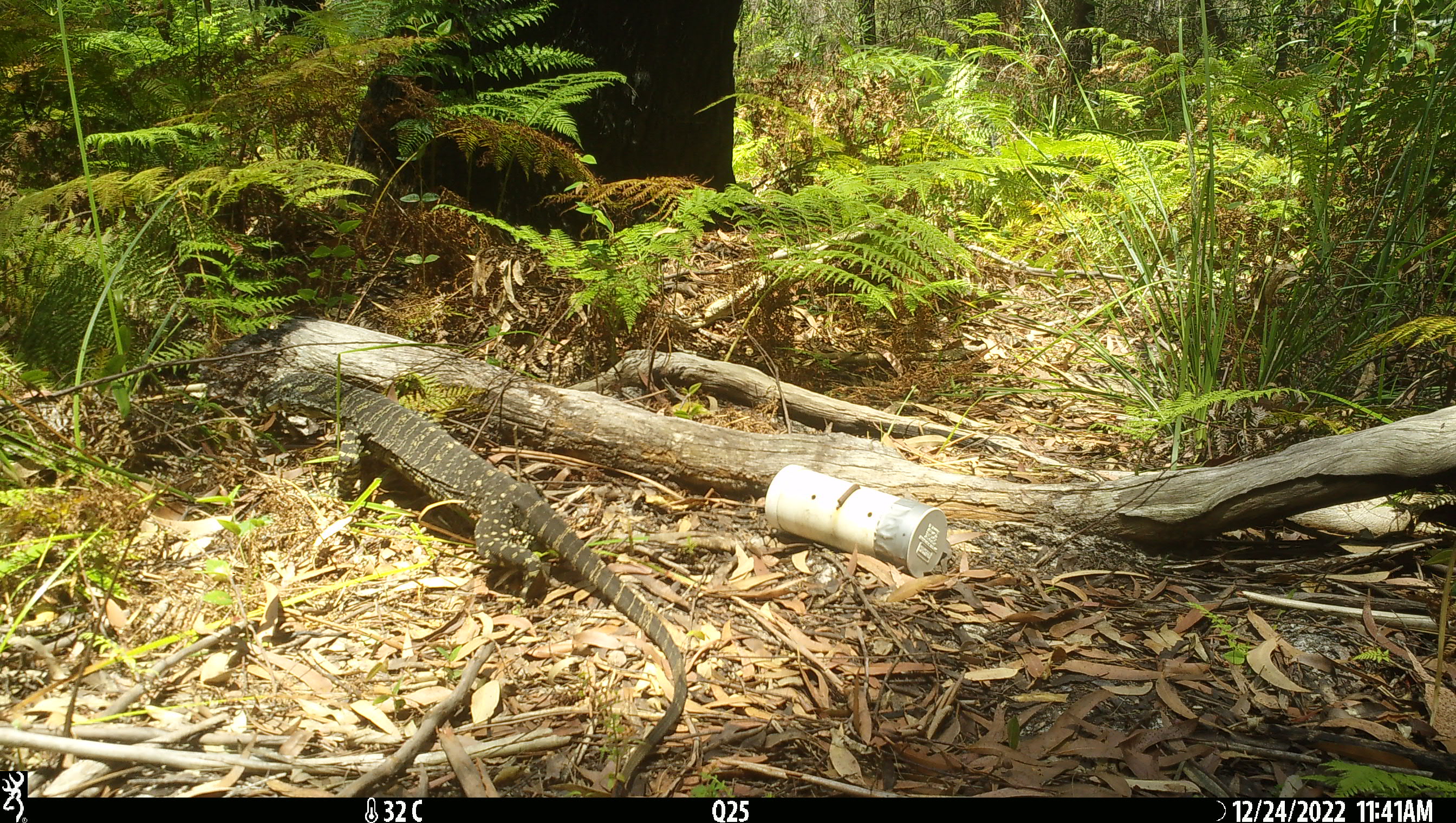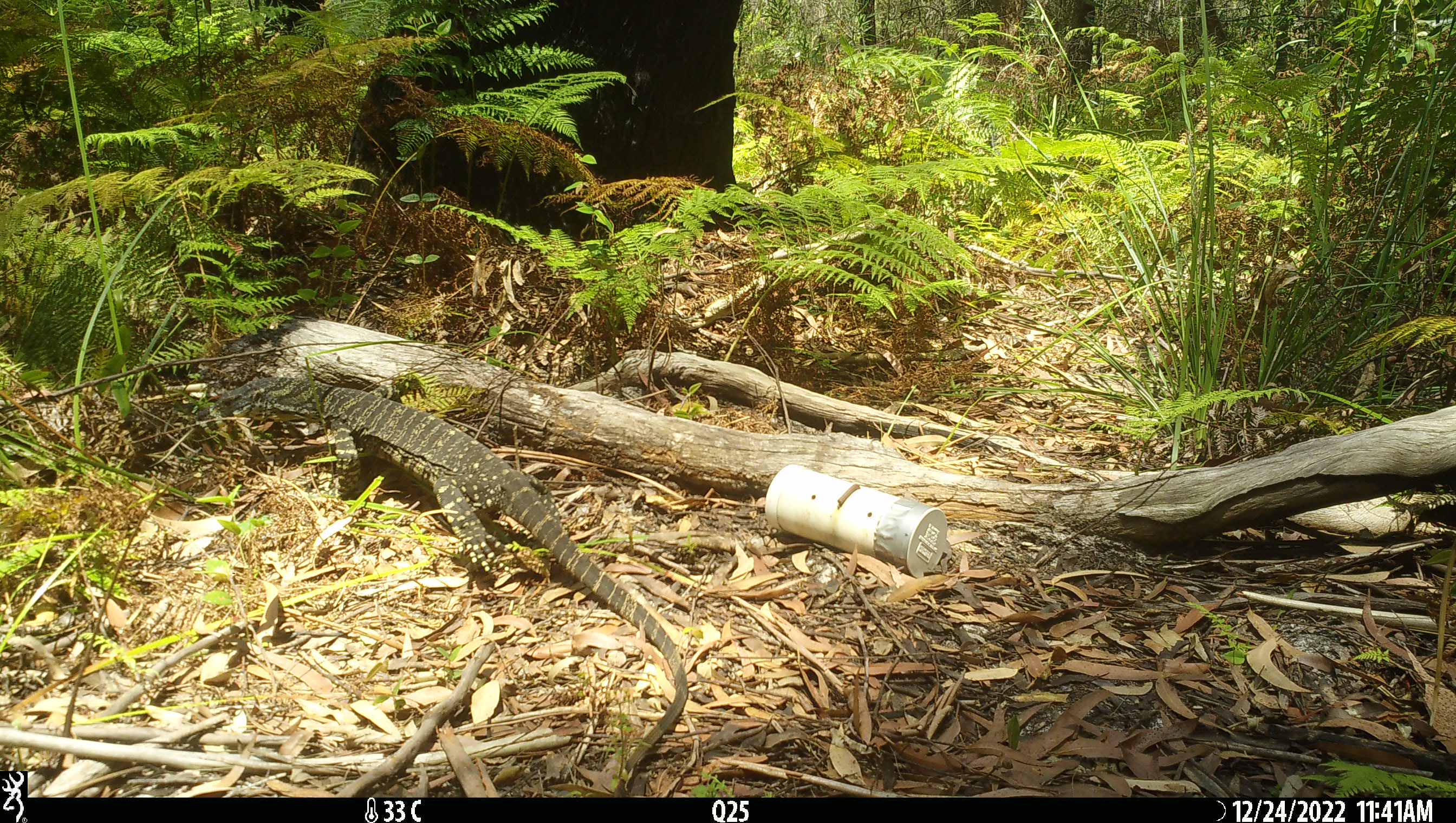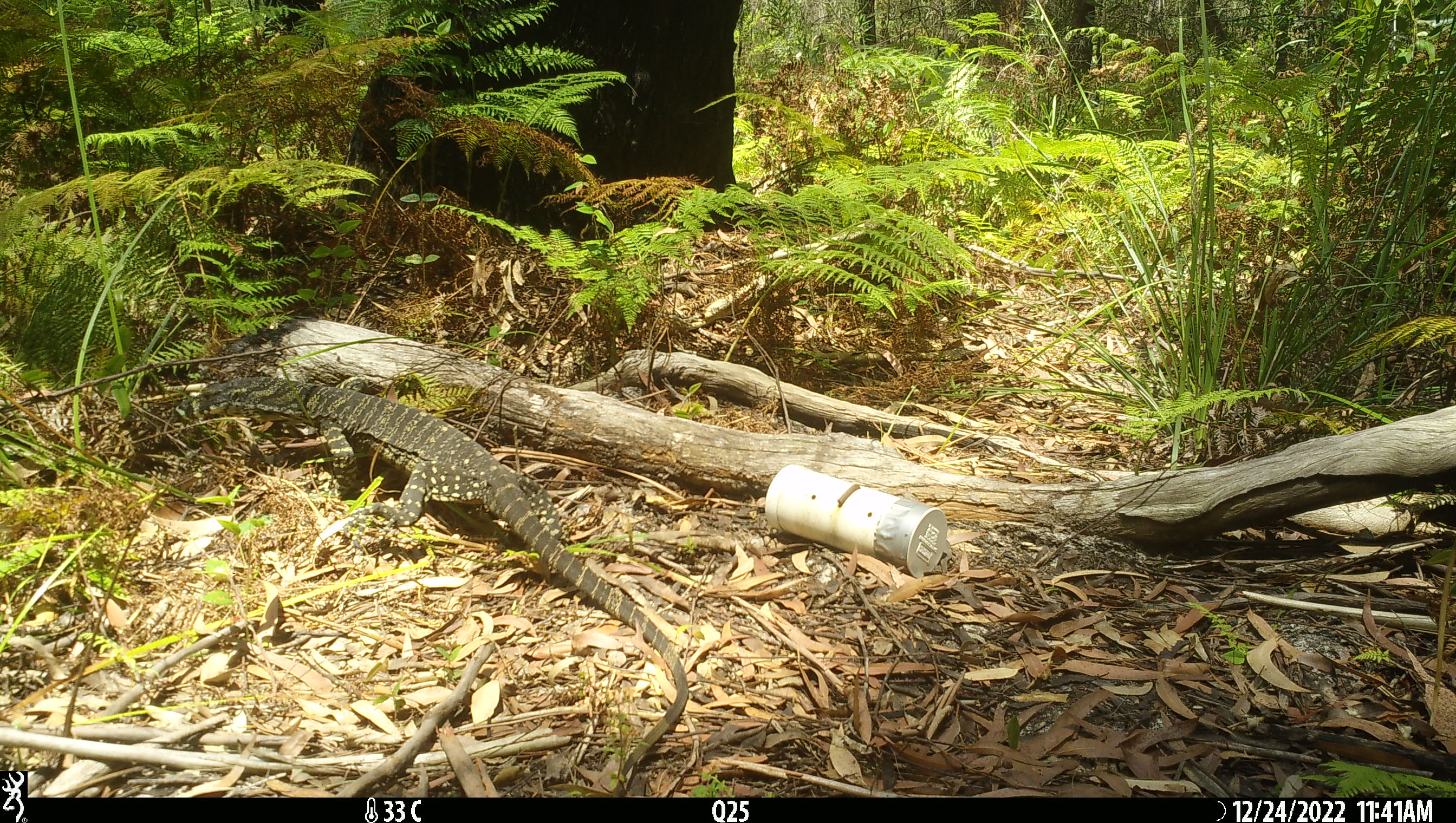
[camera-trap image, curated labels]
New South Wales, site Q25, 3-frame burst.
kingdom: Animalia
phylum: Chordata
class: Reptilia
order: Squamata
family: Varanidae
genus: Varanus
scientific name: Varanus varius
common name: lace monitor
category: goanna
Goanna (lace monitor) (Varanus varius).